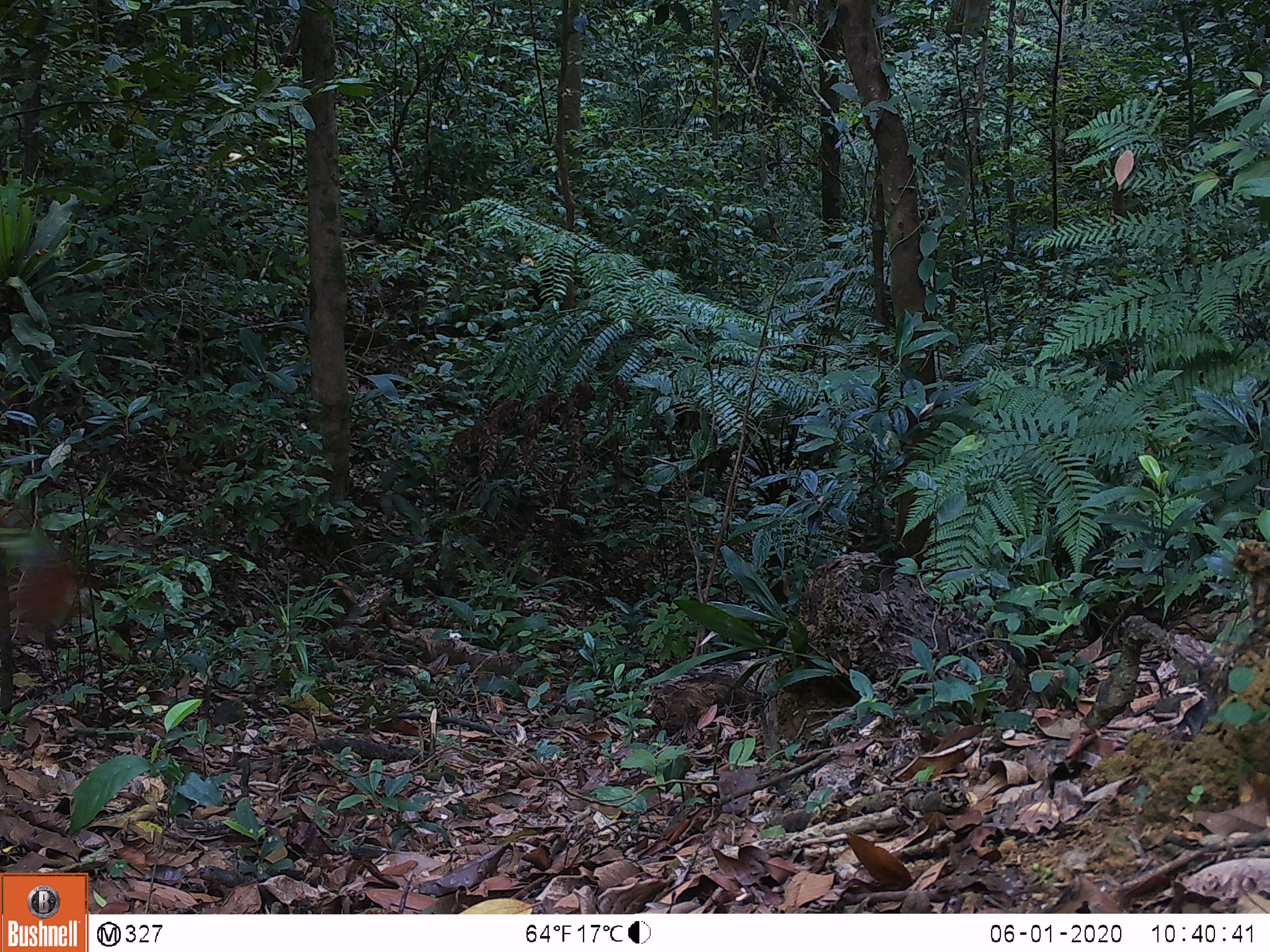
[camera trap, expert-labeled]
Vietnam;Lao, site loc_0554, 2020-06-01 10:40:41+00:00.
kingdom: Animalia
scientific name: Animalia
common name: animal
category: unidentified animal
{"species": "unidentified animal (animal) (Animalia)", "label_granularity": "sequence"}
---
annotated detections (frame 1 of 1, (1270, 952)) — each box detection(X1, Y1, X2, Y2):
unidentified animal: detection(6, 526, 81, 654)